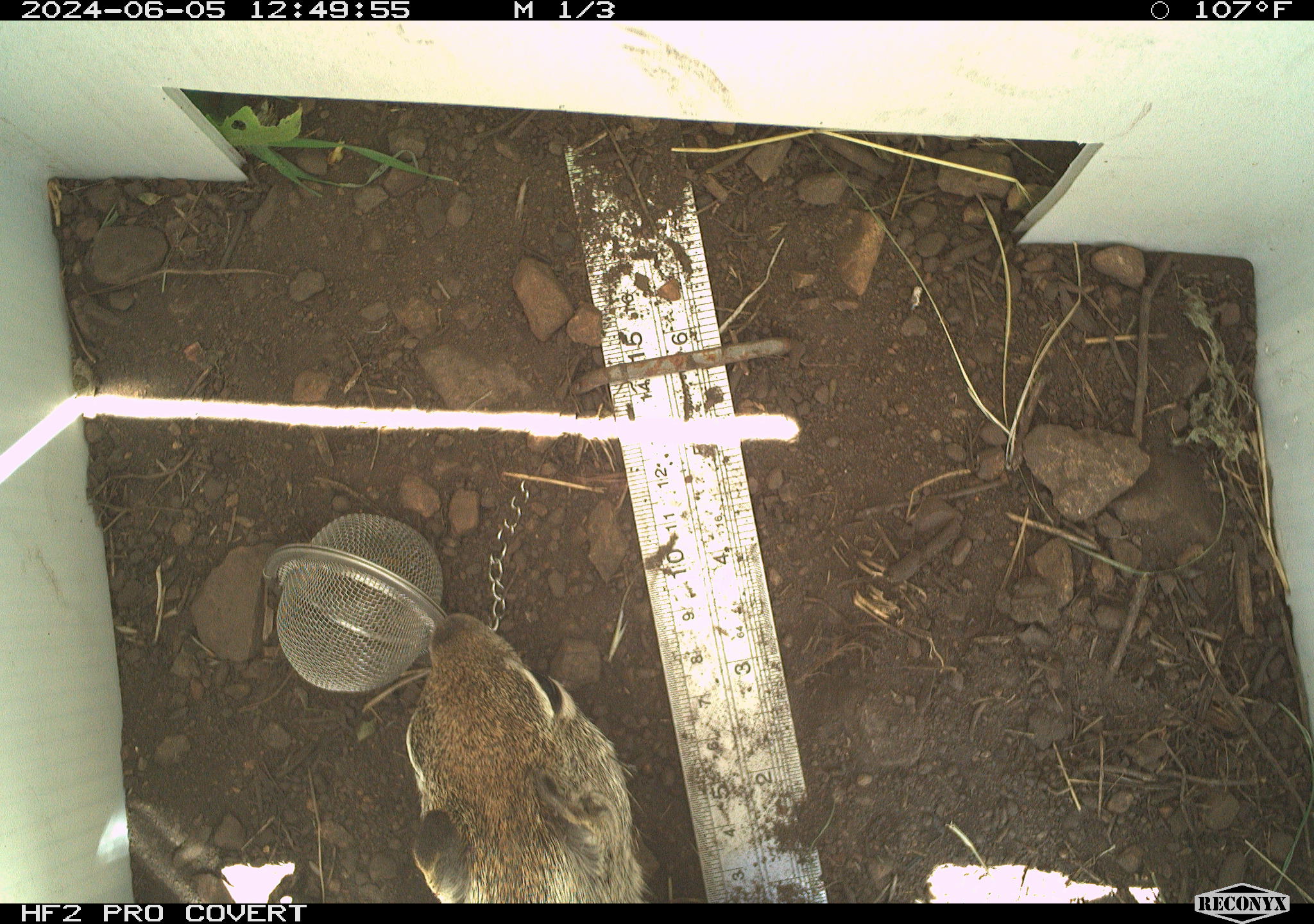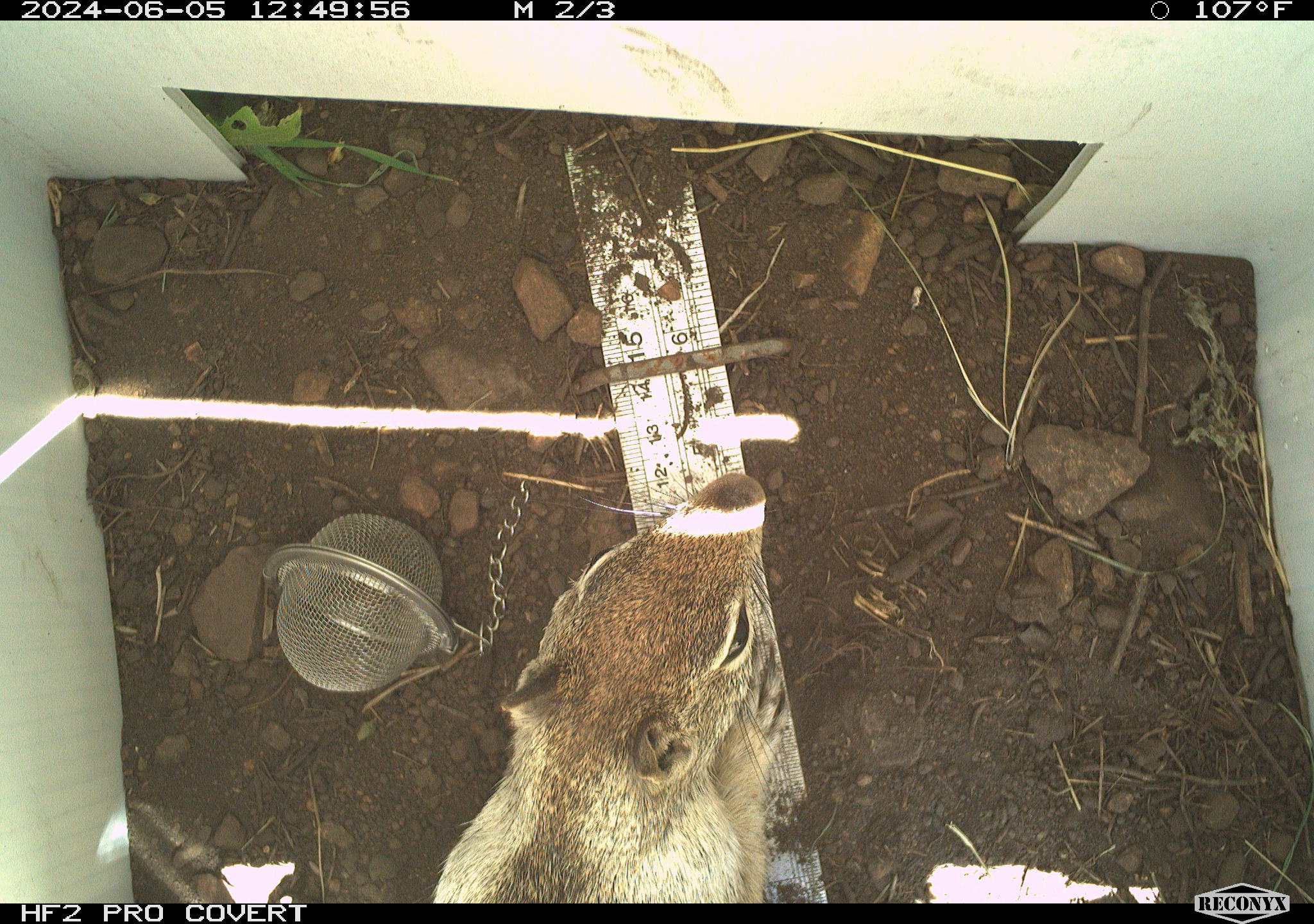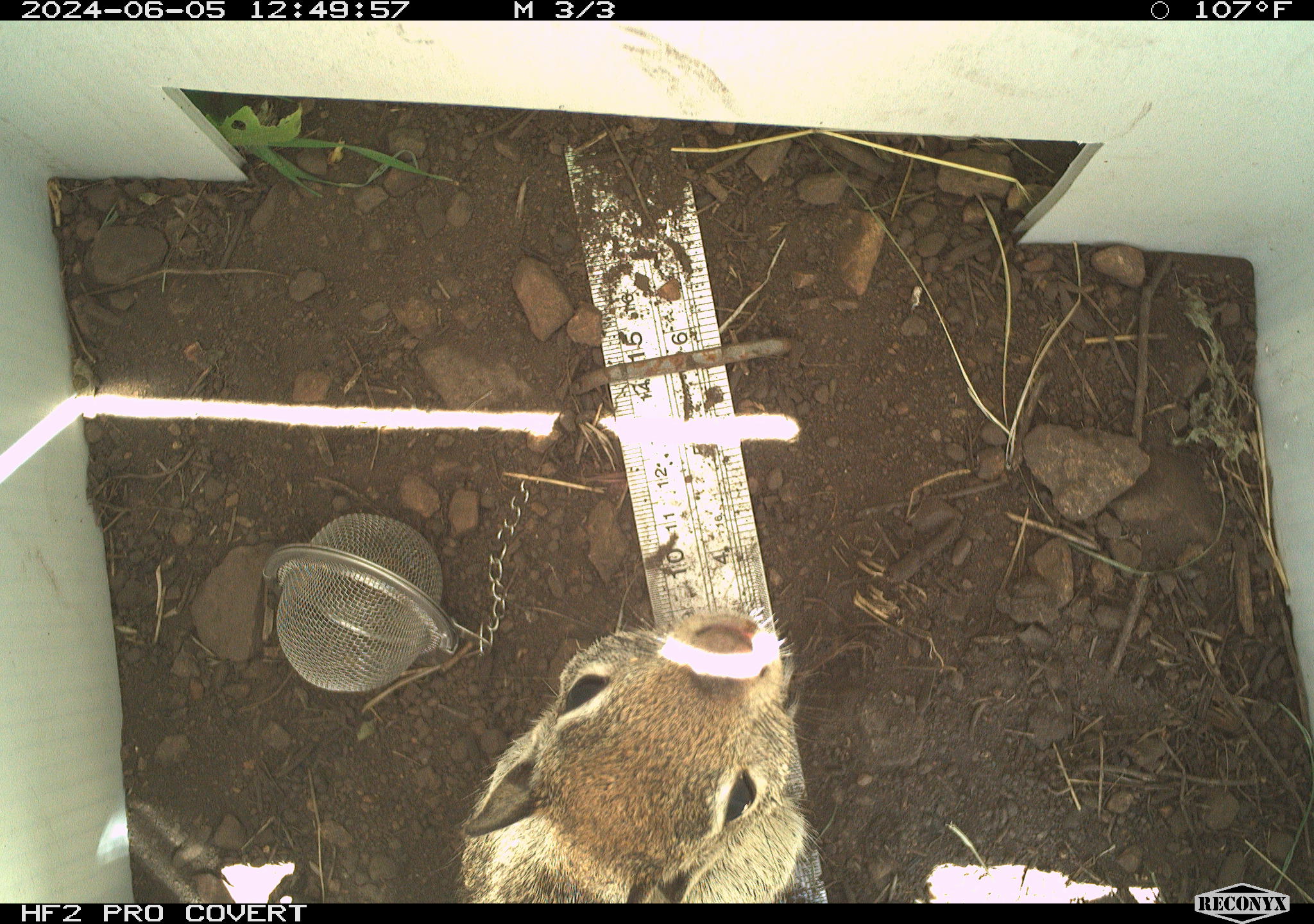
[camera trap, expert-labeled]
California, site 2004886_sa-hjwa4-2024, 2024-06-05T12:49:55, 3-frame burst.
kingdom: Animalia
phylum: Chordata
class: Mammalia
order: Rodentia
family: Sciuridae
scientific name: Sciuridae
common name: squirrels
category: sciuridae family